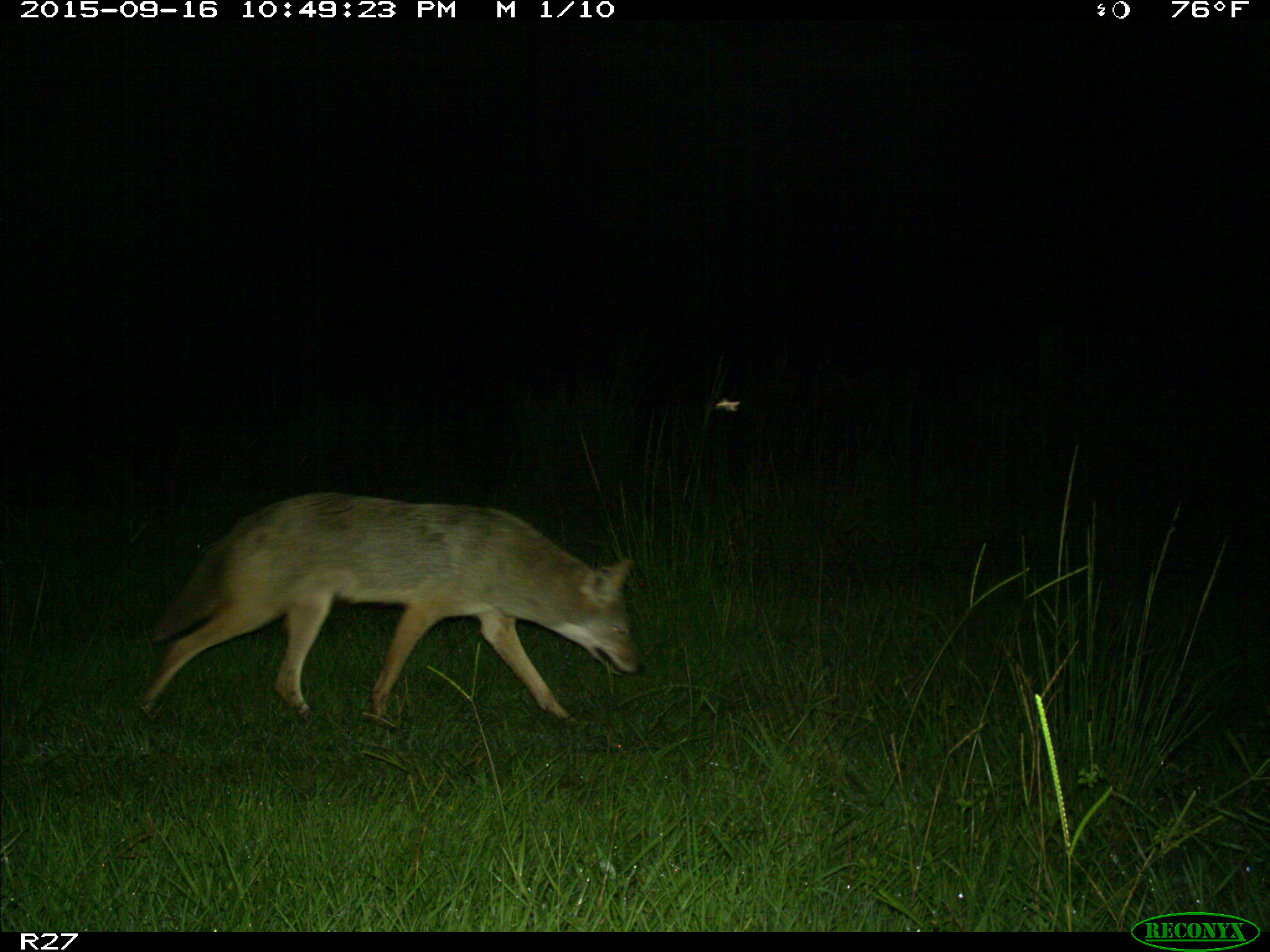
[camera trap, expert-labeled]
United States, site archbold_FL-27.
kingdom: Animalia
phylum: Chordata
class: Mammalia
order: Carnivora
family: Canidae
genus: Canis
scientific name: Canis latrans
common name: coyote